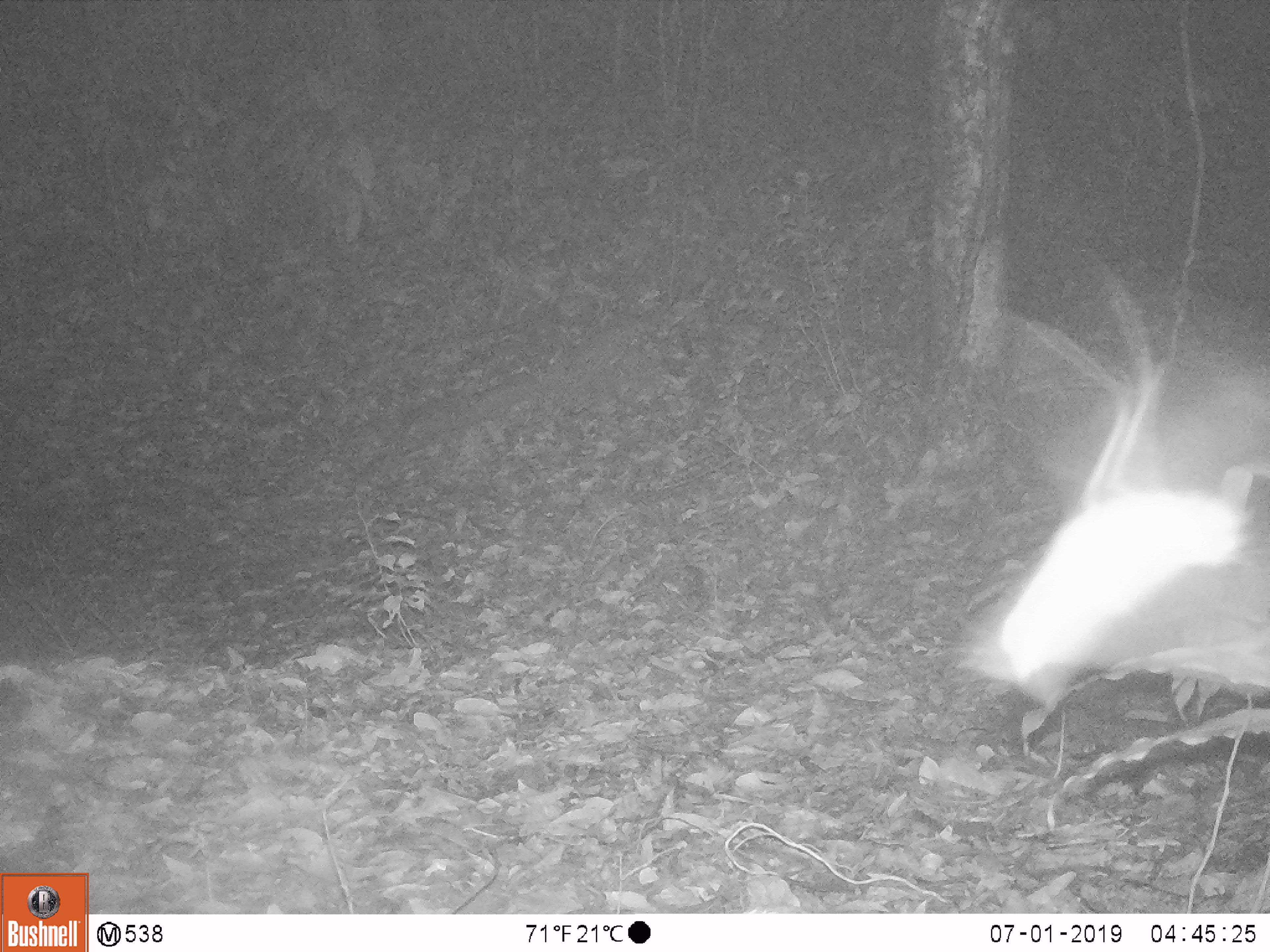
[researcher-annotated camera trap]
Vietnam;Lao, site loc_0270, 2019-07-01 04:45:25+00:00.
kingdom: Animalia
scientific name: Animalia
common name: animal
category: unidentified animal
Unidentified animal (animal) (Animalia). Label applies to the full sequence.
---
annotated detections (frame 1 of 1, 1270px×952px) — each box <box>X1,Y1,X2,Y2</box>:
unidentified animal: <box>961,278,1270,704</box>